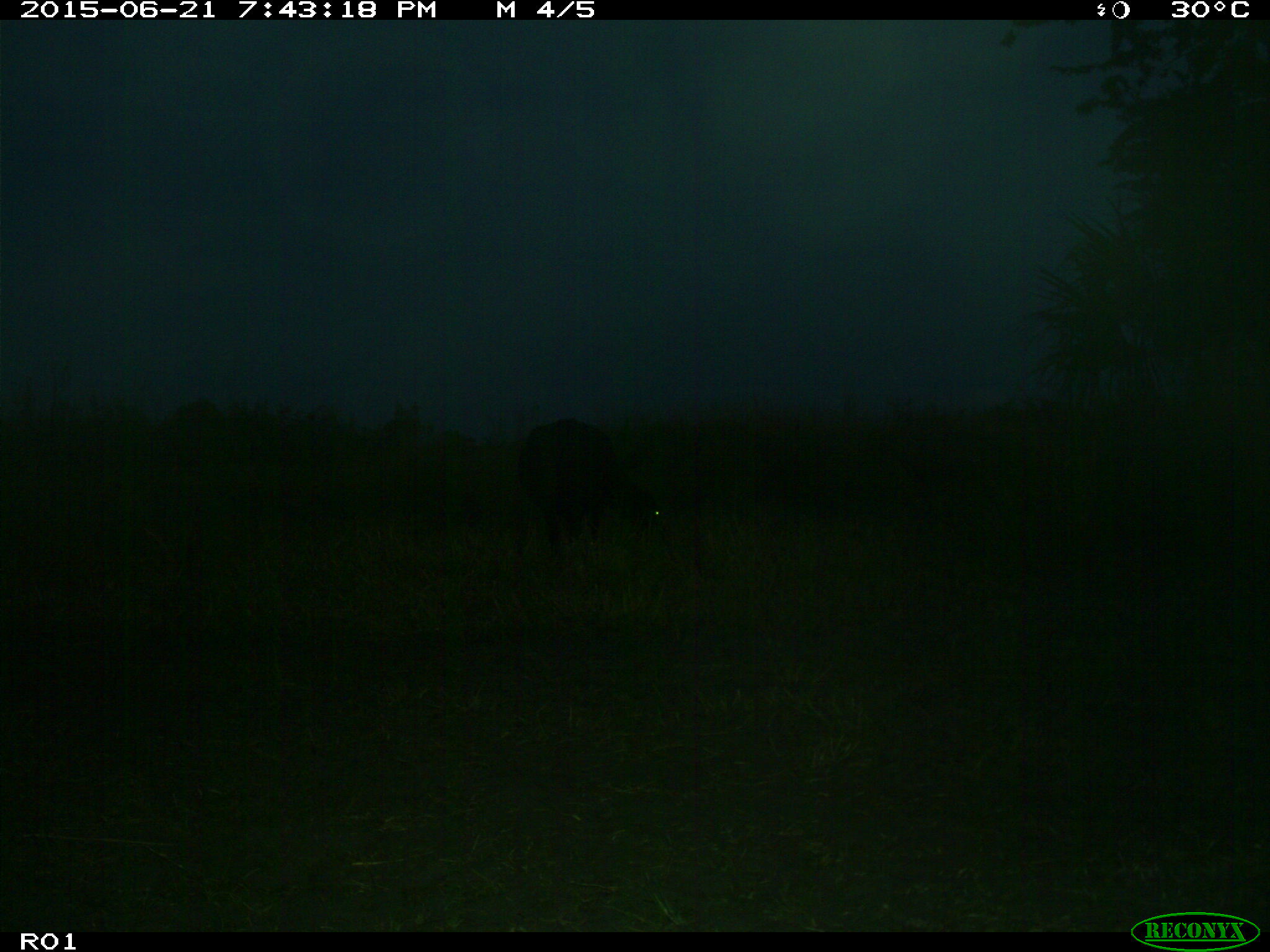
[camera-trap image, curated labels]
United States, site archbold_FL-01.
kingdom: Animalia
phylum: Chordata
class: Mammalia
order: Artiodactyla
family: Bovidae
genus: Bos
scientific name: Bos taurus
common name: domestic cow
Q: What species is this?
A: Bos taurus (domestic cow).